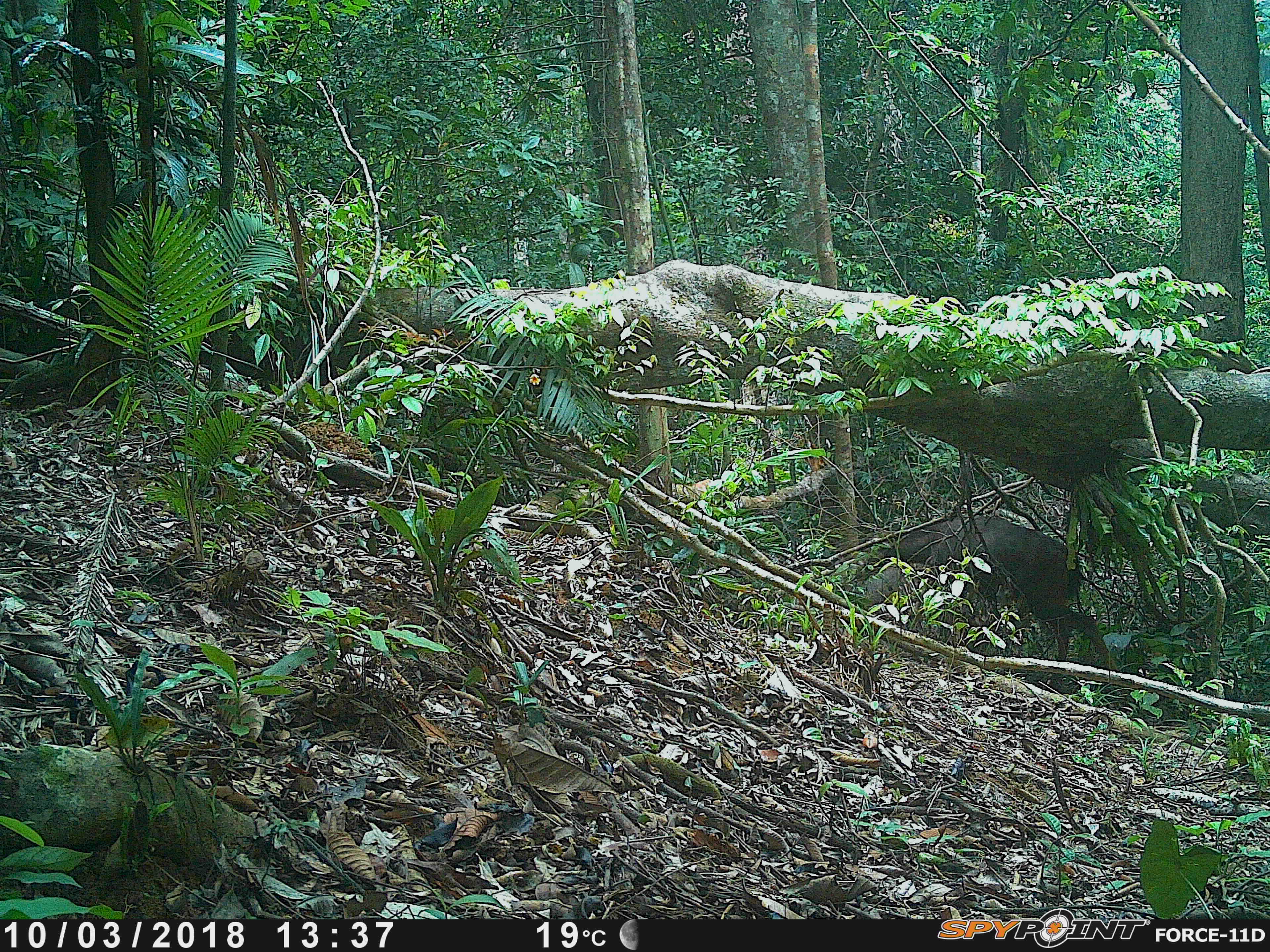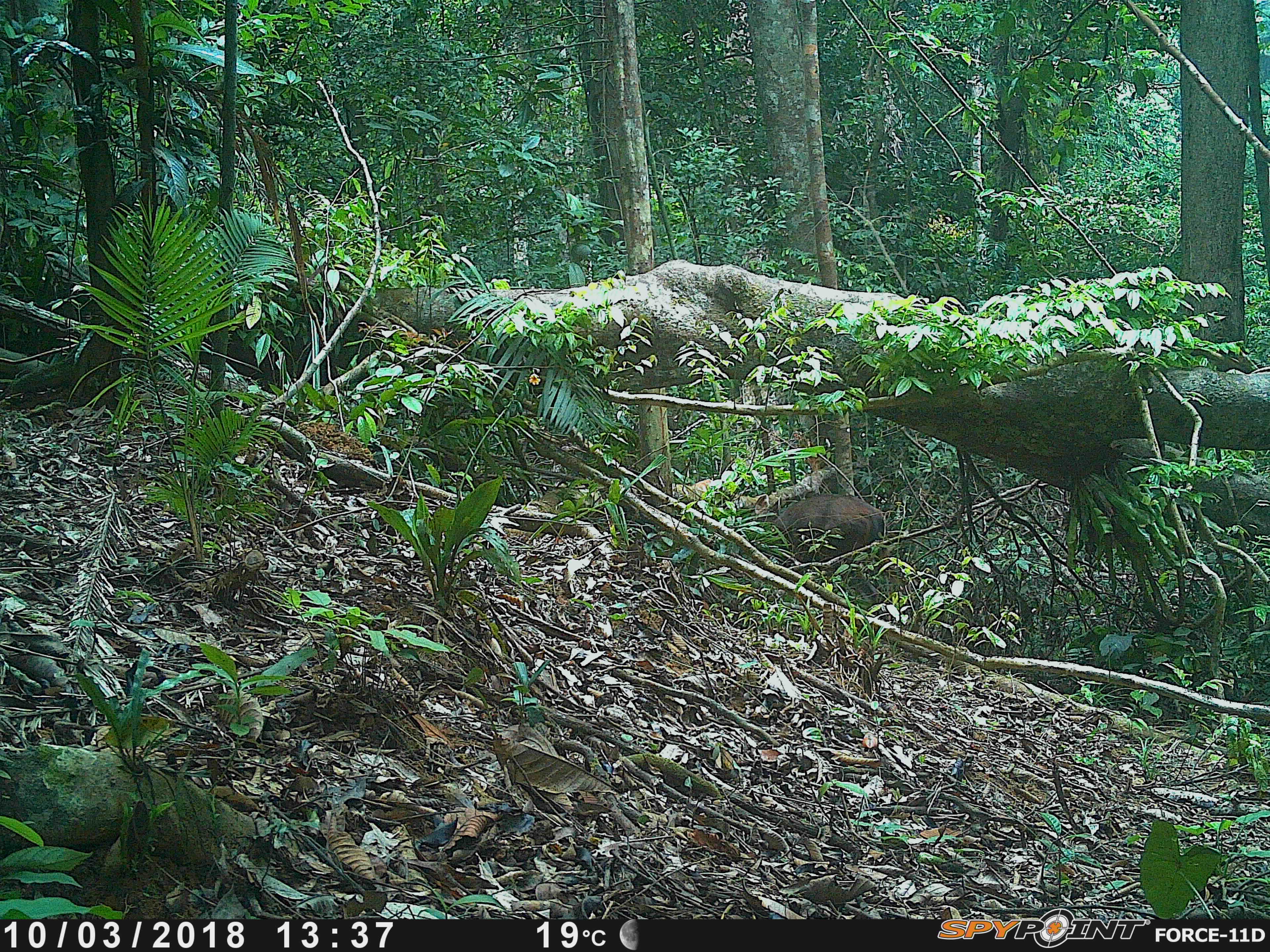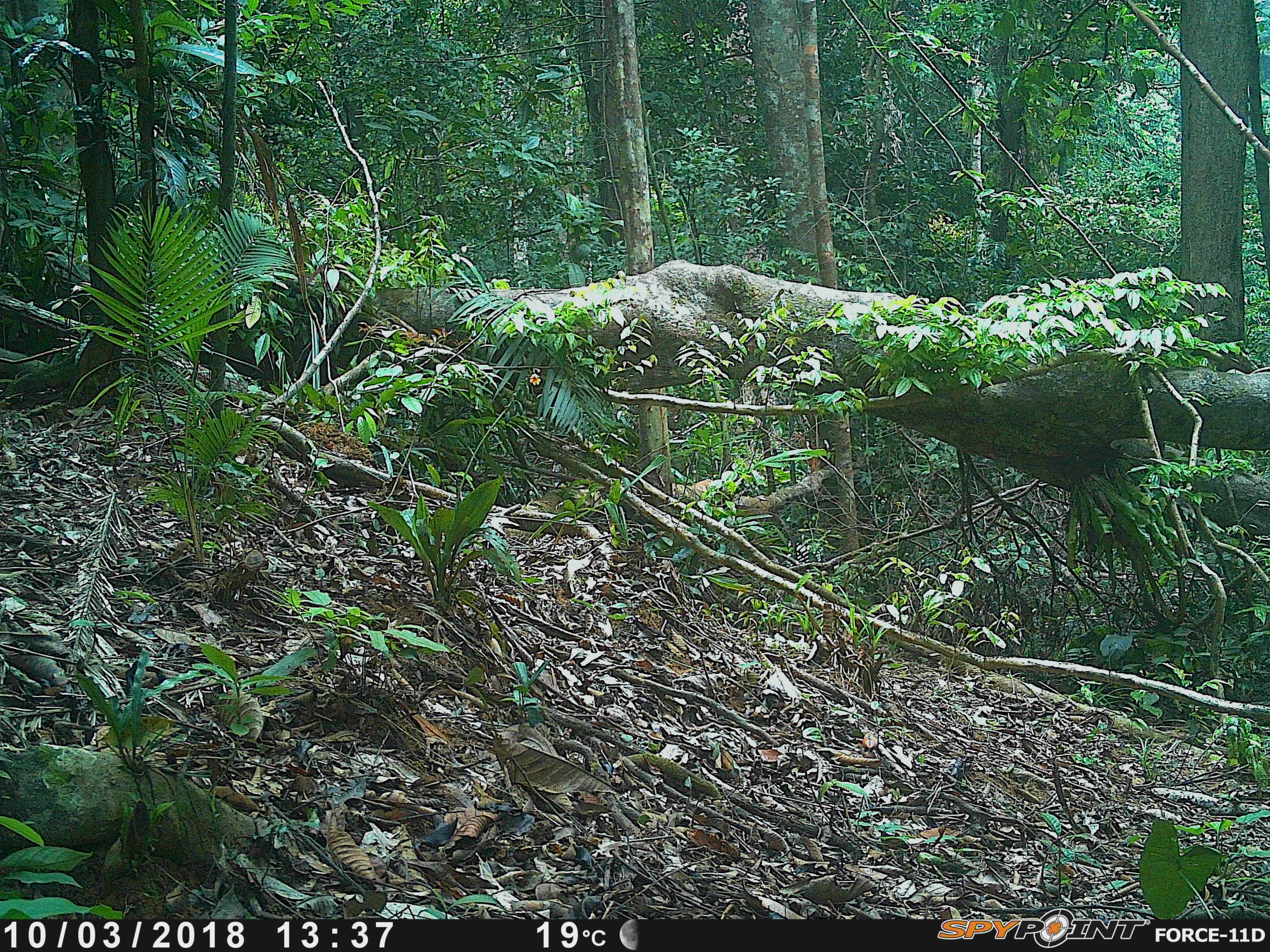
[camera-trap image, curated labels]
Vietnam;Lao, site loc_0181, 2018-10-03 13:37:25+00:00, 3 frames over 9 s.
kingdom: Animalia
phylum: Chordata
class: Mammalia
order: Artiodactyla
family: Cervidae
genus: Rusa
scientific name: Rusa unicolor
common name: sambar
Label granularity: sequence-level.